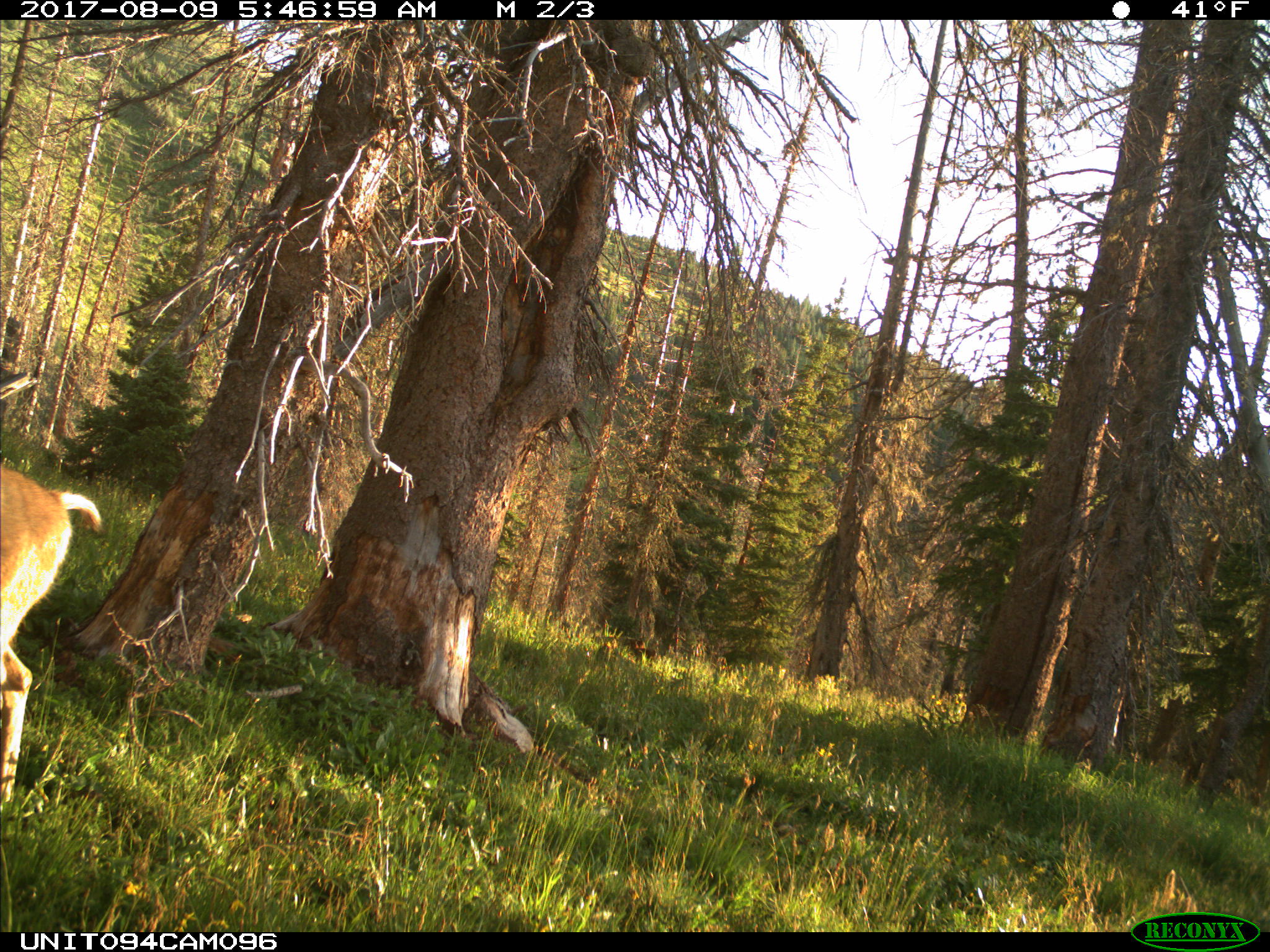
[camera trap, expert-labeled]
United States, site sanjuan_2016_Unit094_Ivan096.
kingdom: Animalia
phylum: Chordata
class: Mammalia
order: Artiodactyla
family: Cervidae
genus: Odocoileus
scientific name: Odocoileus hemionus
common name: mule deer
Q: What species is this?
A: Odocoileus hemionus (mule deer).